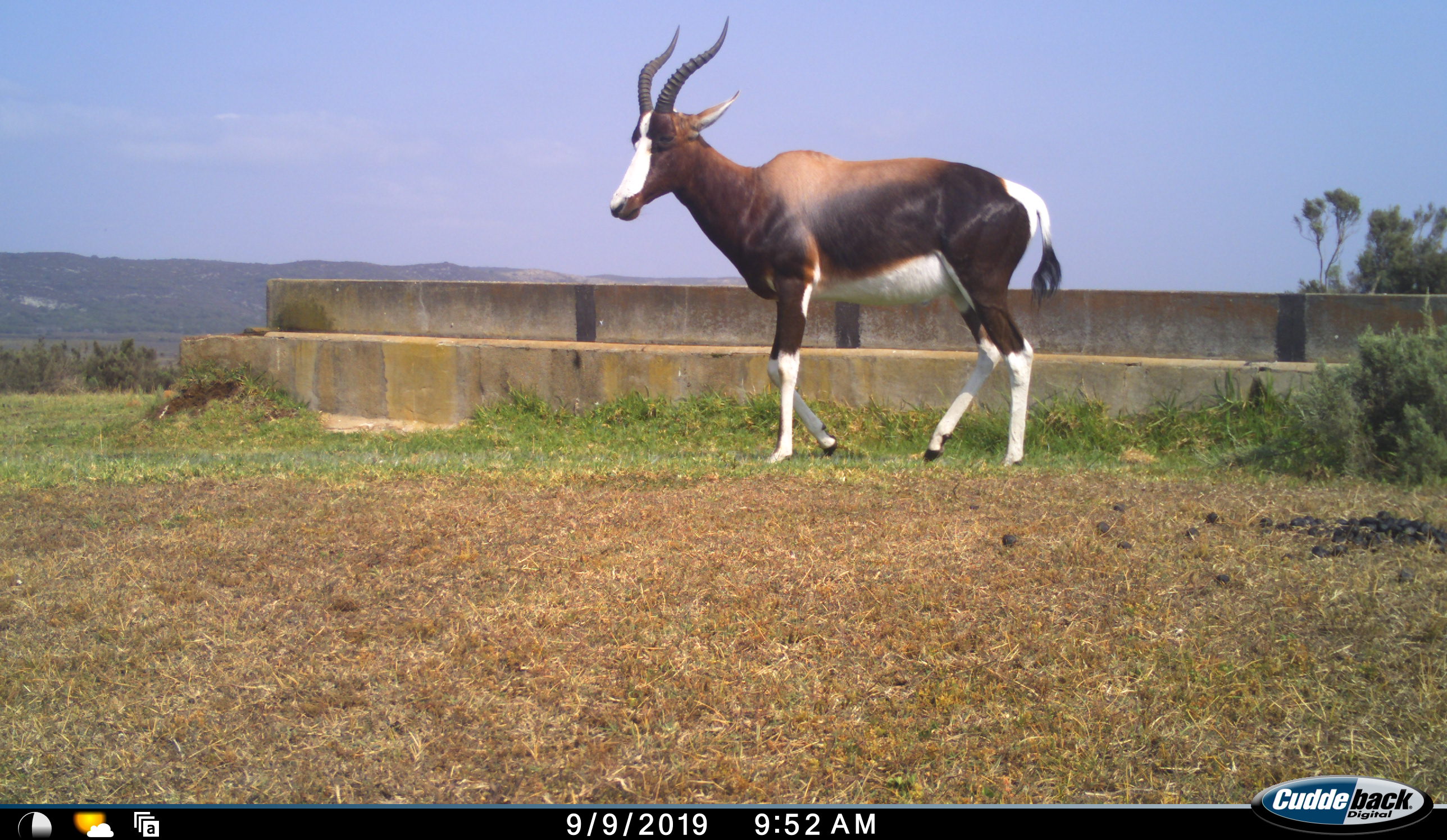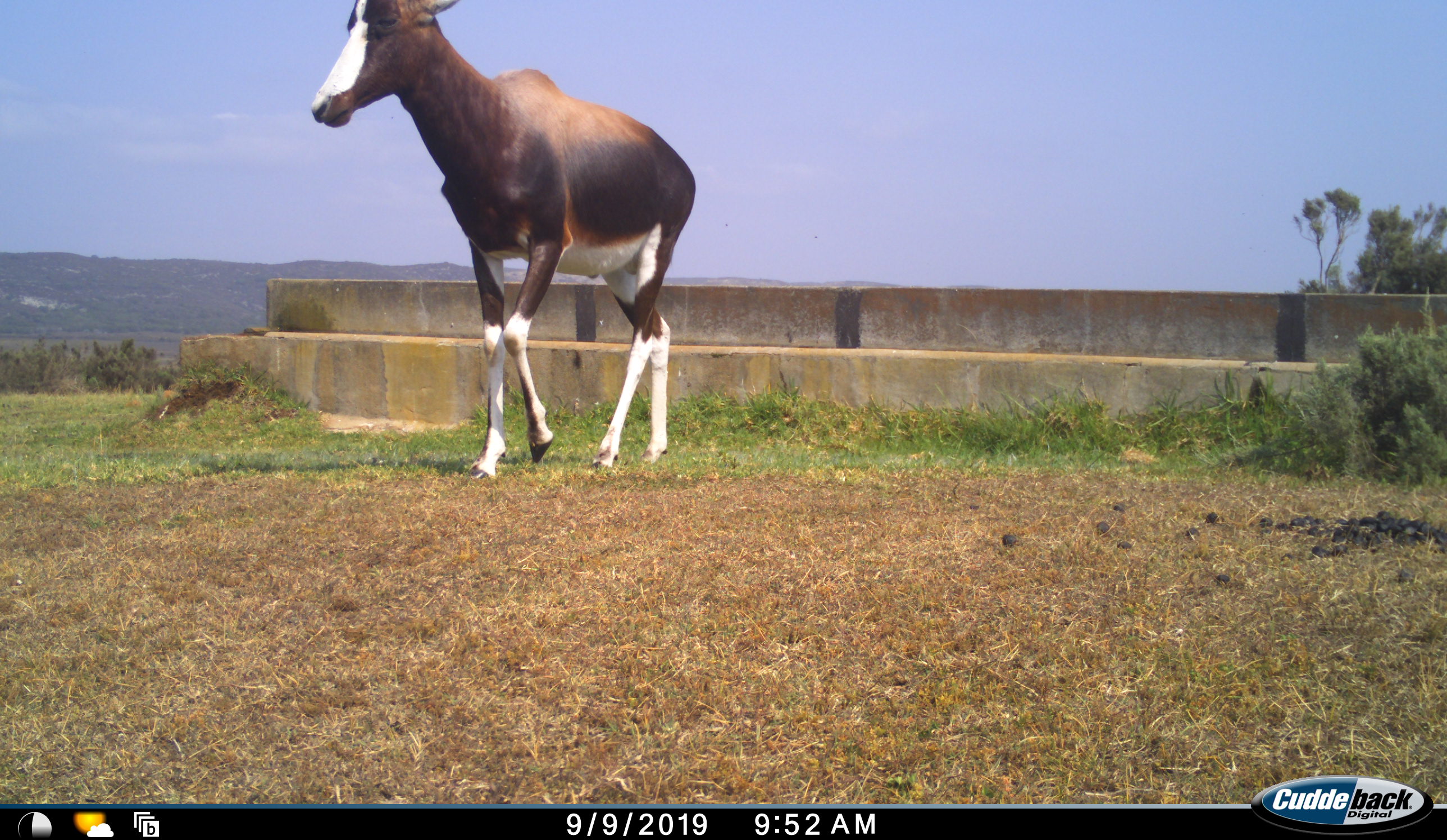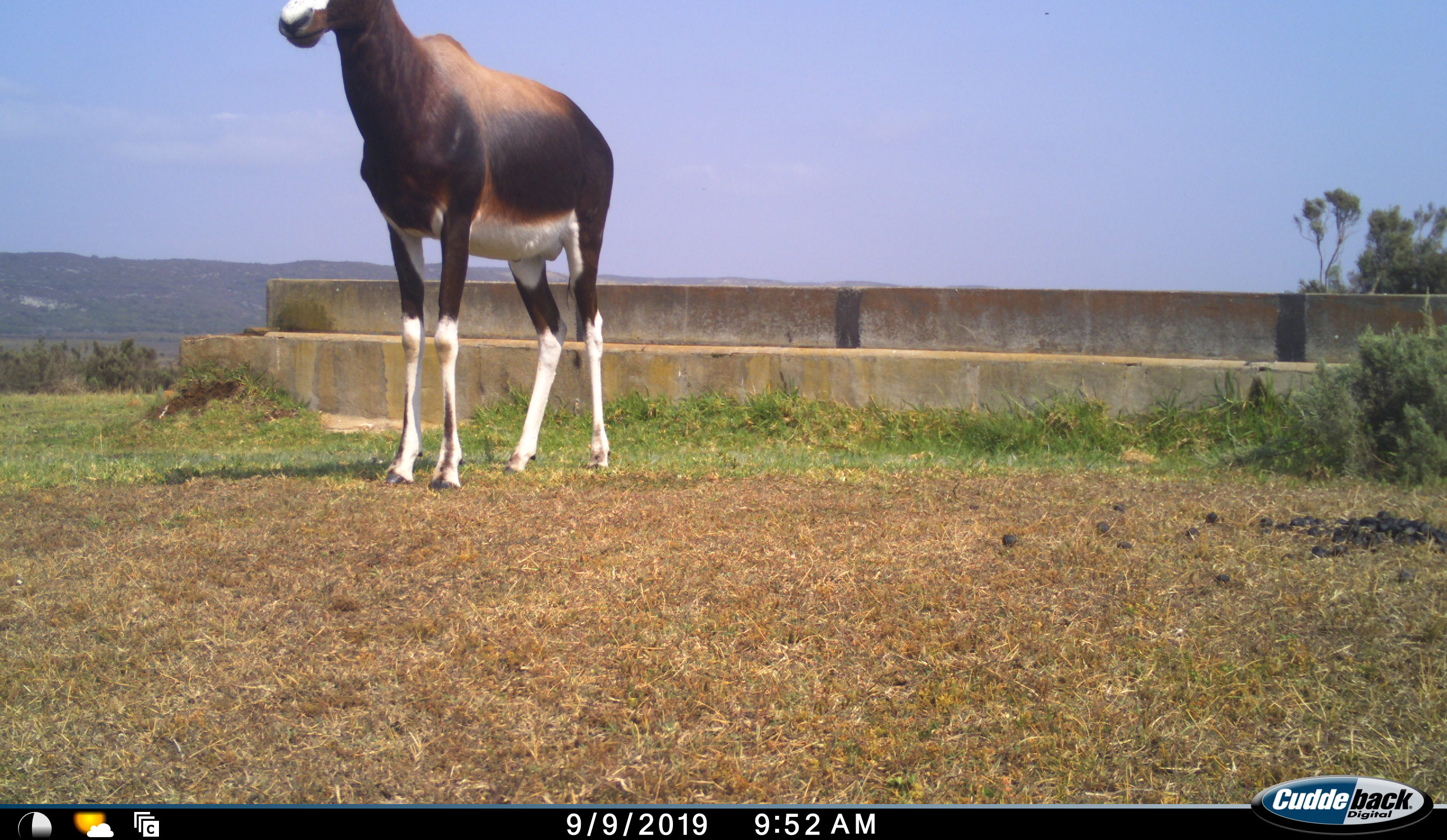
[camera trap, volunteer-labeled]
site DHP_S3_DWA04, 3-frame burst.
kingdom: Animalia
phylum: Chordata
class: Mammalia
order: Artiodactyla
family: Bovidae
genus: Damaliscus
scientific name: Damaliscus pygargus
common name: bontebok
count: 1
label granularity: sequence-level